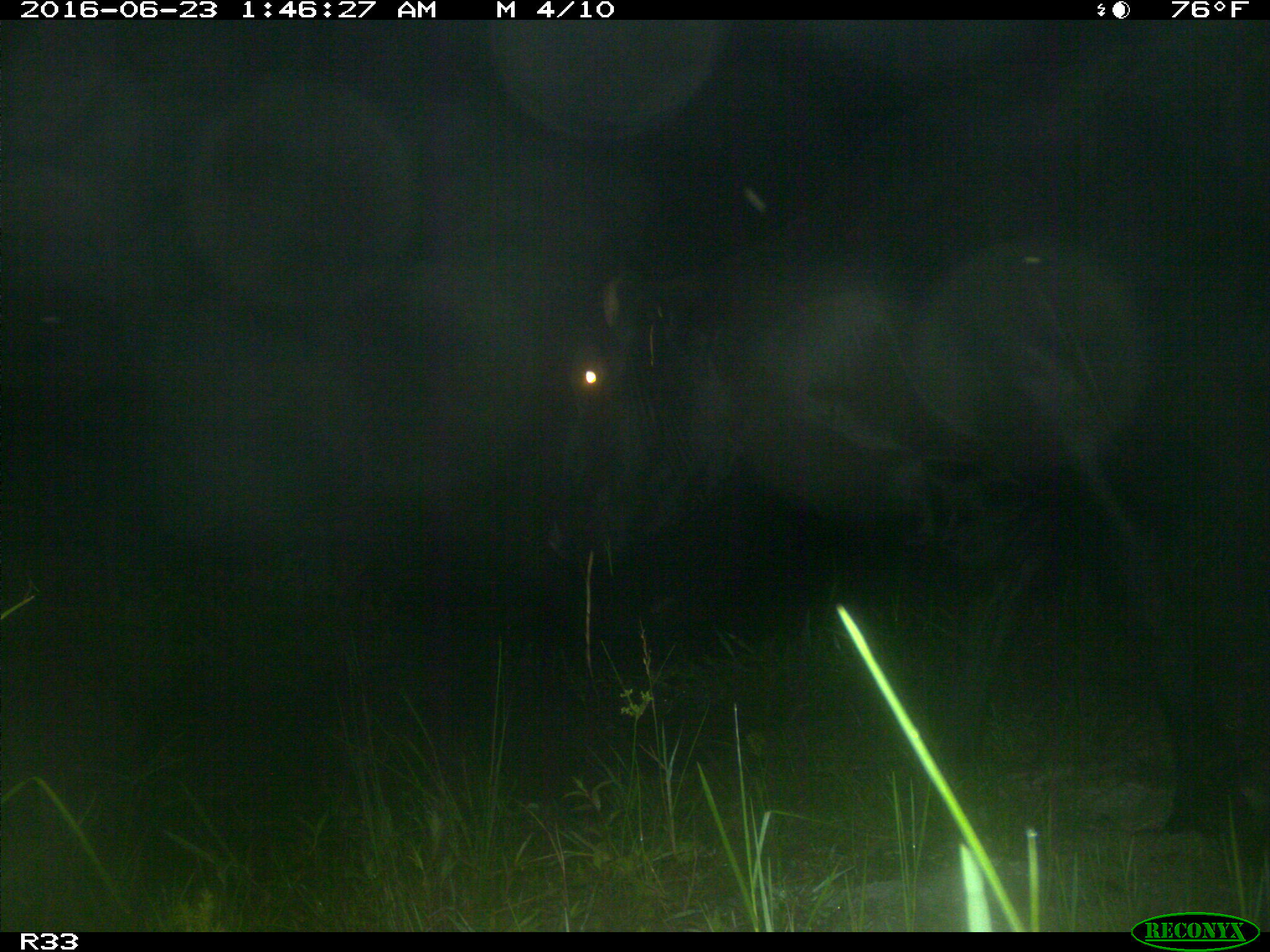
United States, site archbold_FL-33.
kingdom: Animalia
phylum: Chordata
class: Mammalia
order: Artiodactyla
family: Bovidae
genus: Bos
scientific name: Bos taurus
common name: domestic cow